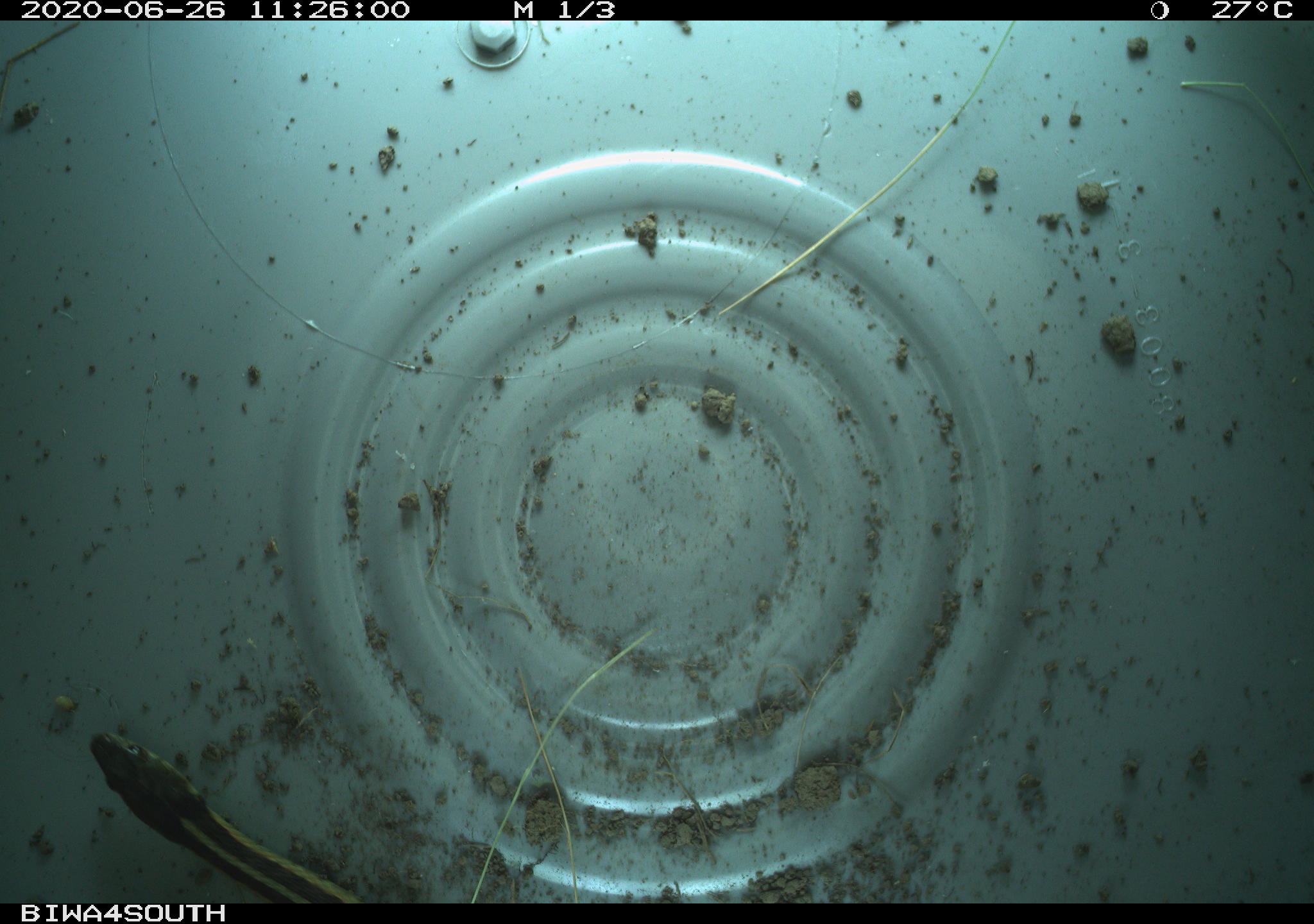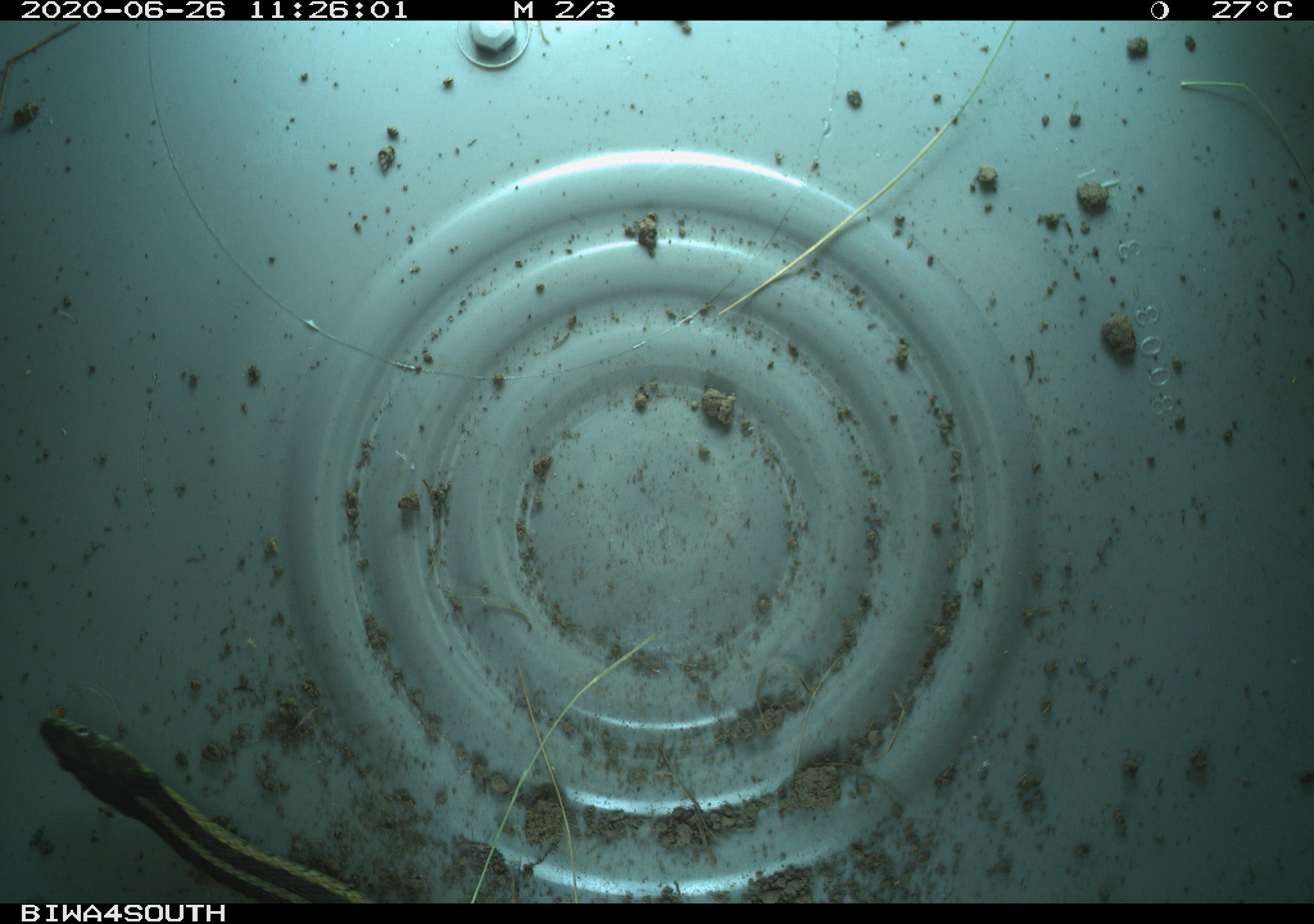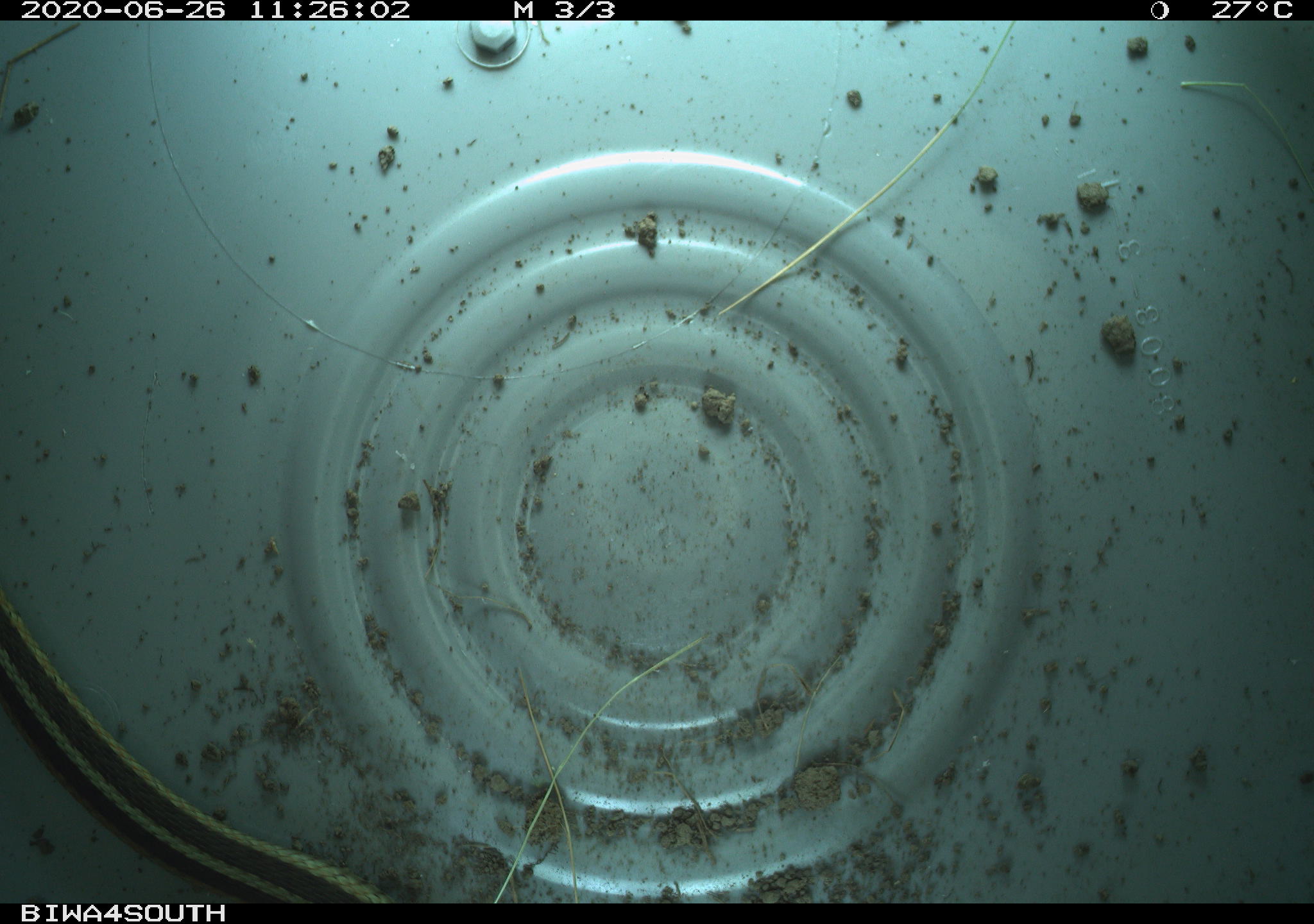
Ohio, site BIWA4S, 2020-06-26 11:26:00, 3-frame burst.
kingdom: Animalia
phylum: Chordata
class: Reptilia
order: Squamata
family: Colubridae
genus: Thamnophis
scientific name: Thamnophis sirtalis sirtalis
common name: eastern gartersnake